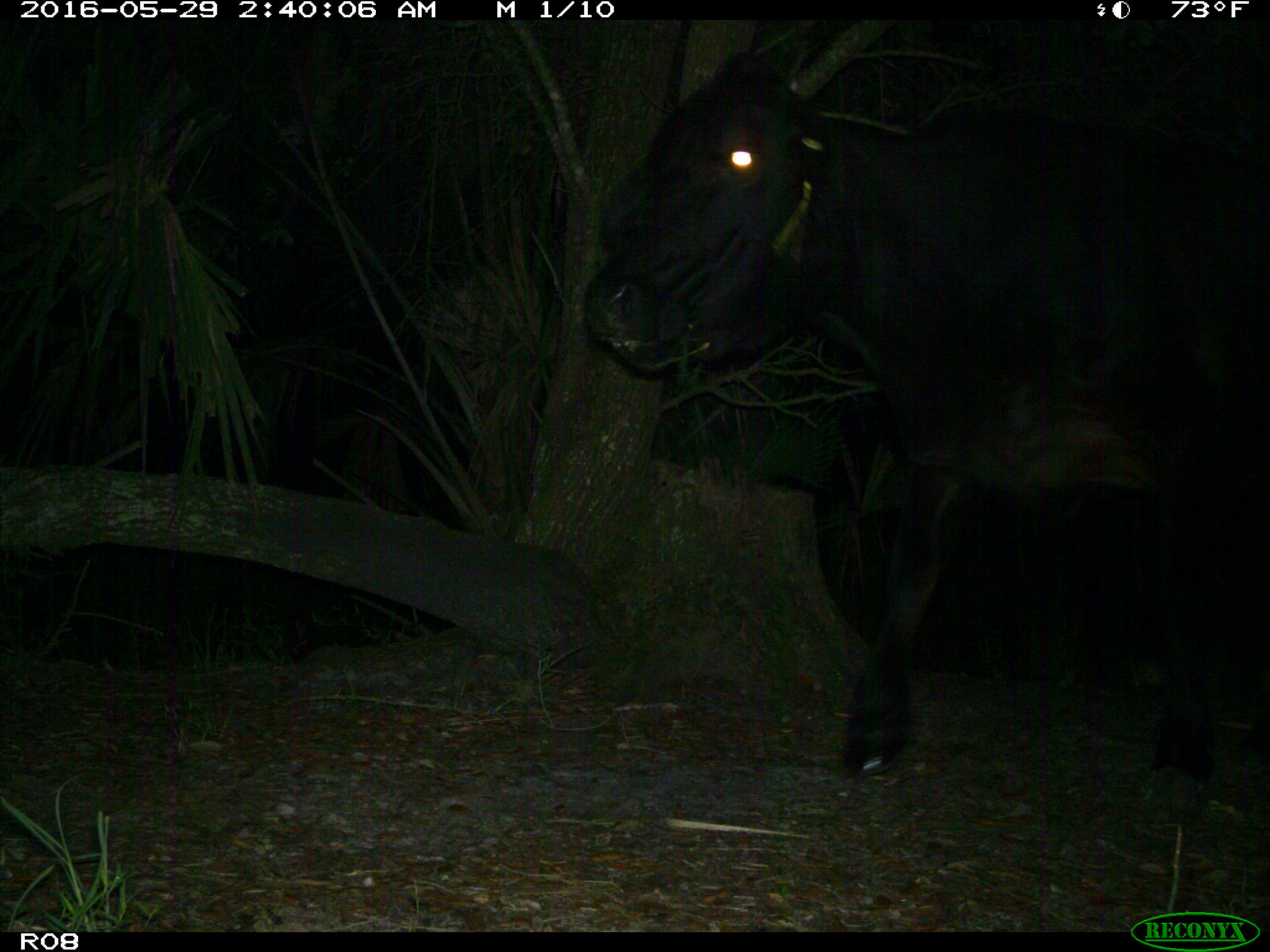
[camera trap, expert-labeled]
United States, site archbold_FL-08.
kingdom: Animalia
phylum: Chordata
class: Mammalia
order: Artiodactyla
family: Bovidae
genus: Bos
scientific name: Bos taurus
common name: domestic cow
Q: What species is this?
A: Bos taurus (domestic cow).